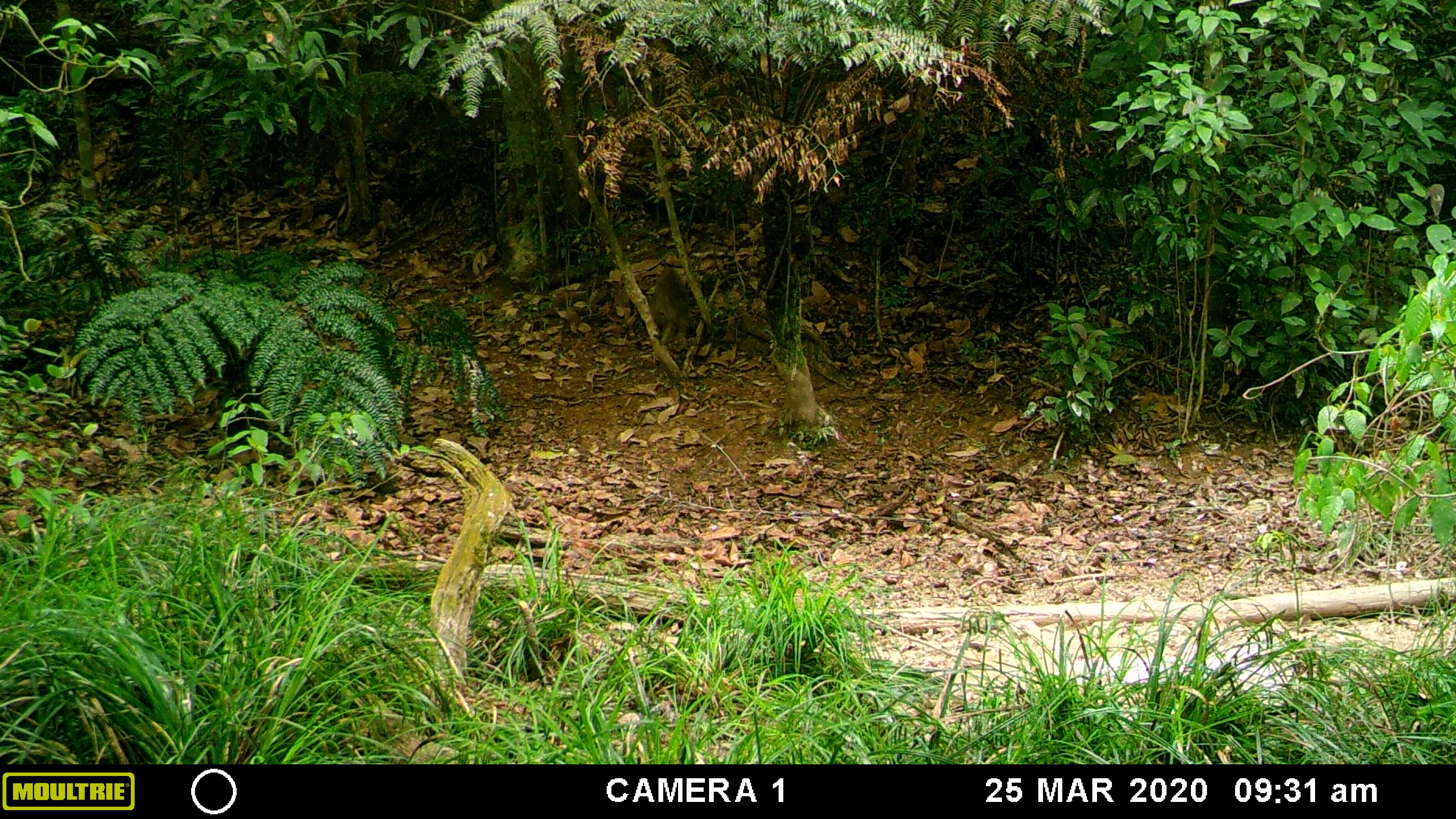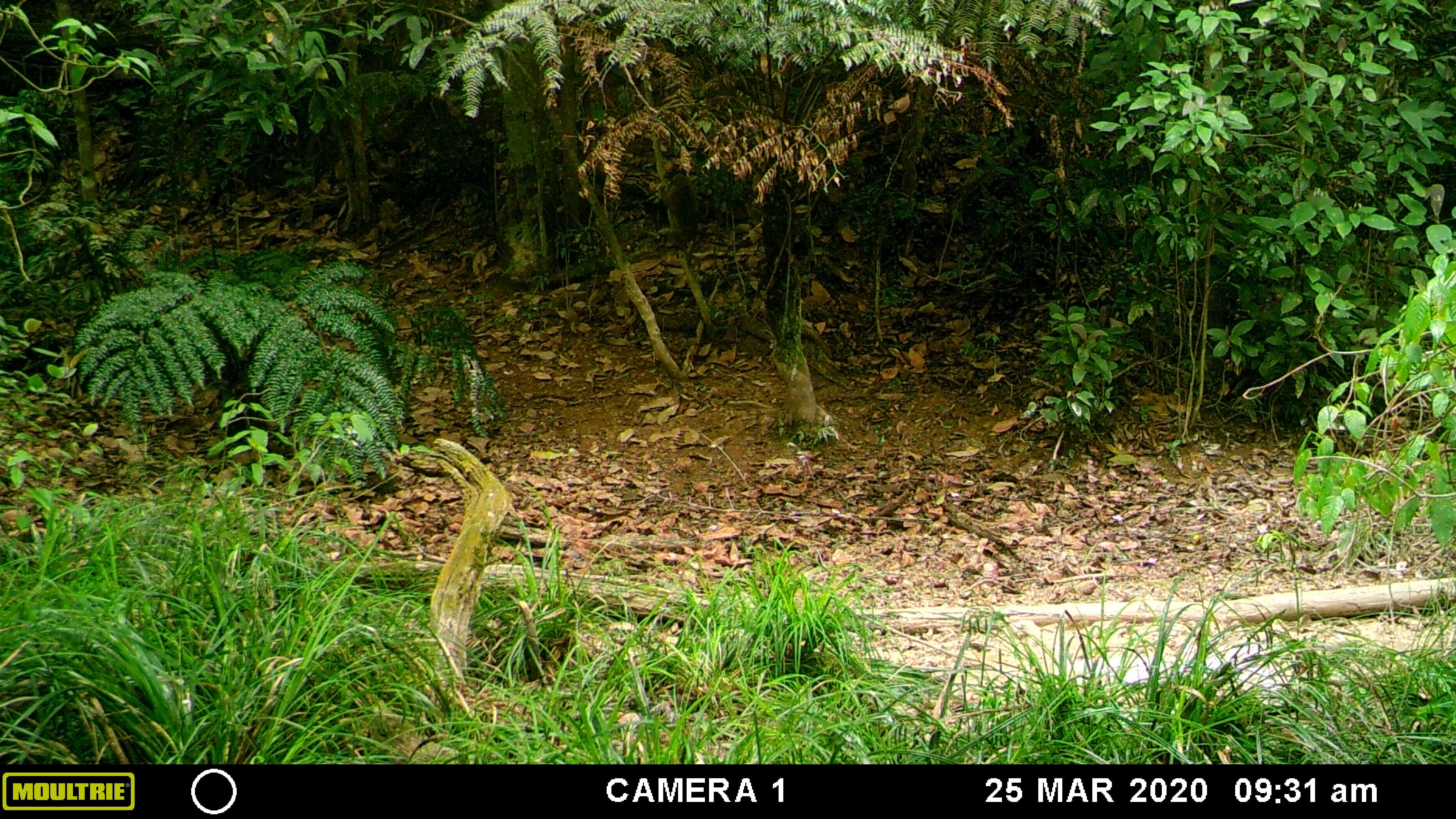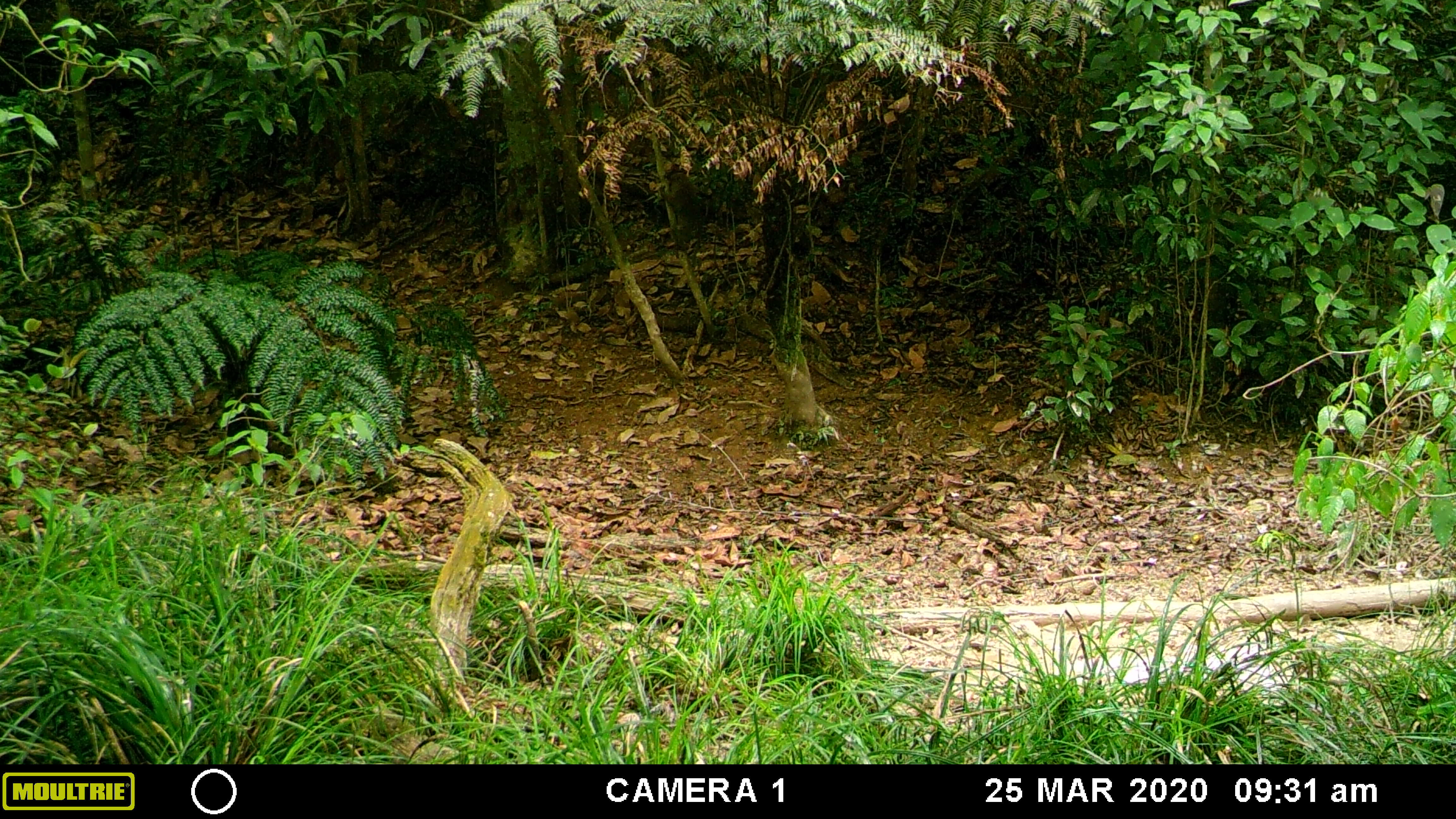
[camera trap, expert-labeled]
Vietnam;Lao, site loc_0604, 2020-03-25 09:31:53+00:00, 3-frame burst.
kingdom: Animalia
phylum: Chordata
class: Mammalia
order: Primates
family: Cercopithecidae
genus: Macaca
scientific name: Macaca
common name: macaques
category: assam or rhesus macaque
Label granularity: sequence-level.